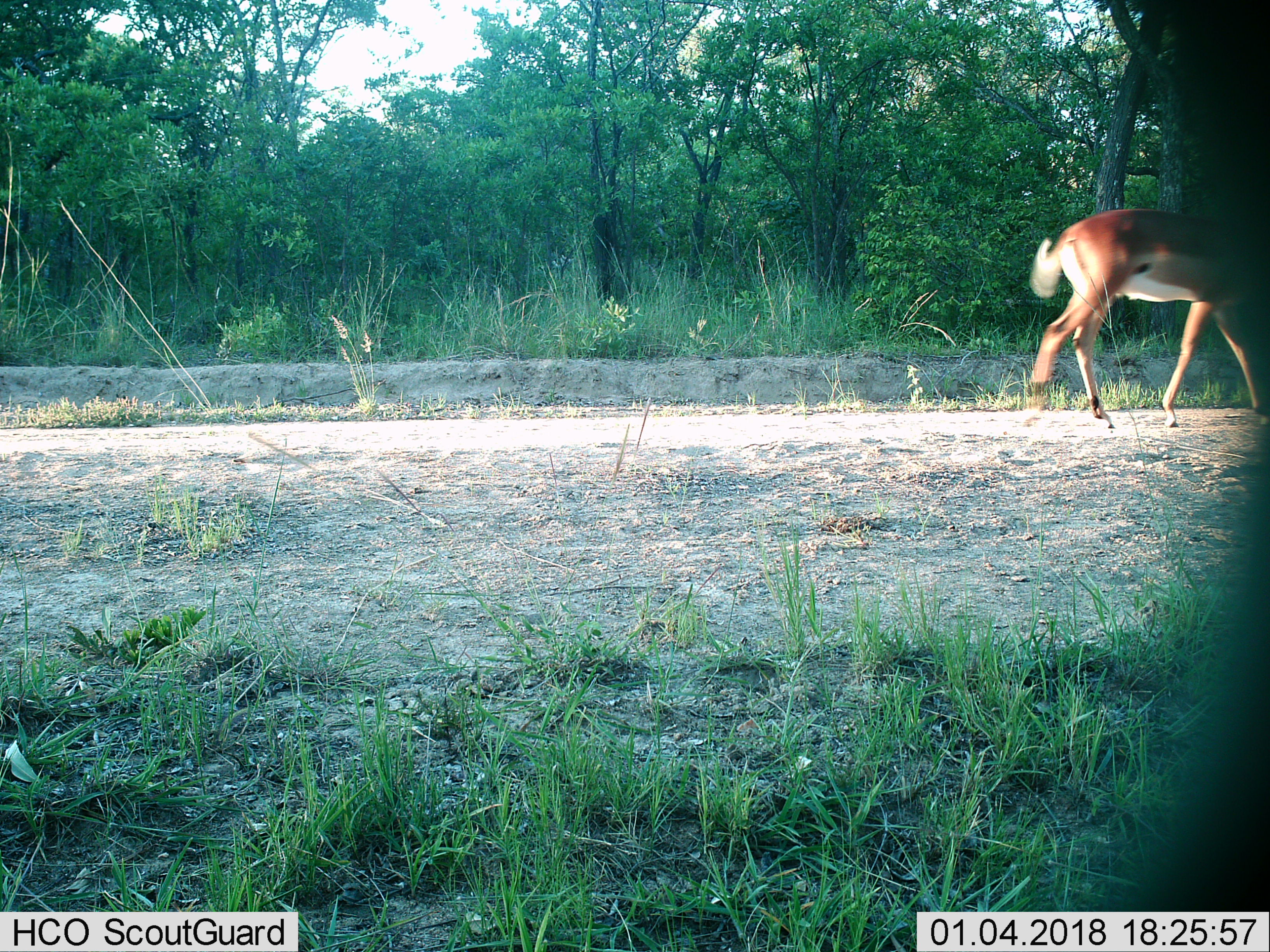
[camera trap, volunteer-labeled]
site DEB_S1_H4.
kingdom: Animalia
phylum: Chordata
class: Mammalia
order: Artiodactyla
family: Bovidae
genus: Aepyceros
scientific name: Aepyceros melampus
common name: impala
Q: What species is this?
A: Impala (Aepyceros melampus).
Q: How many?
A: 1.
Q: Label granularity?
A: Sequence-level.